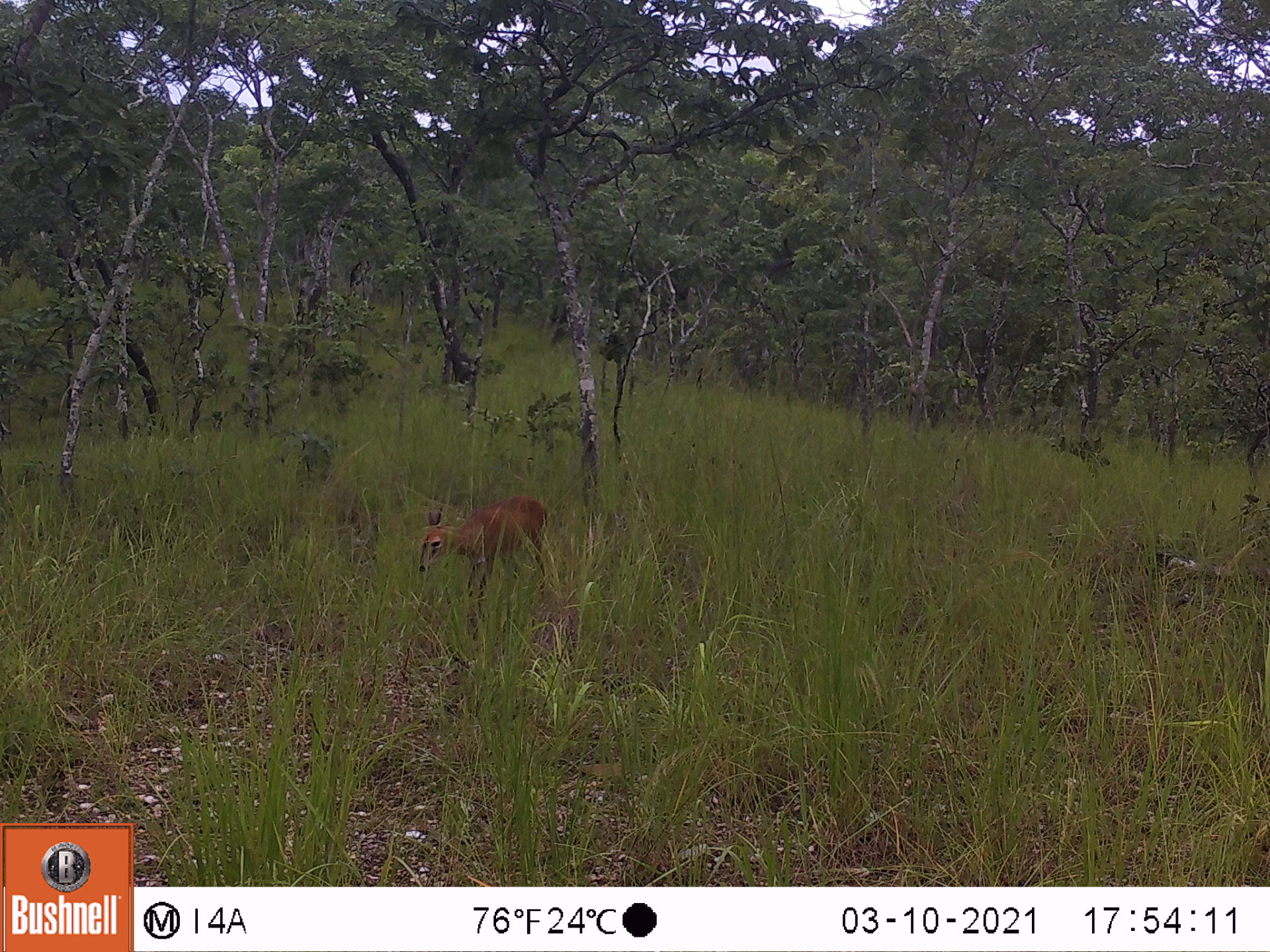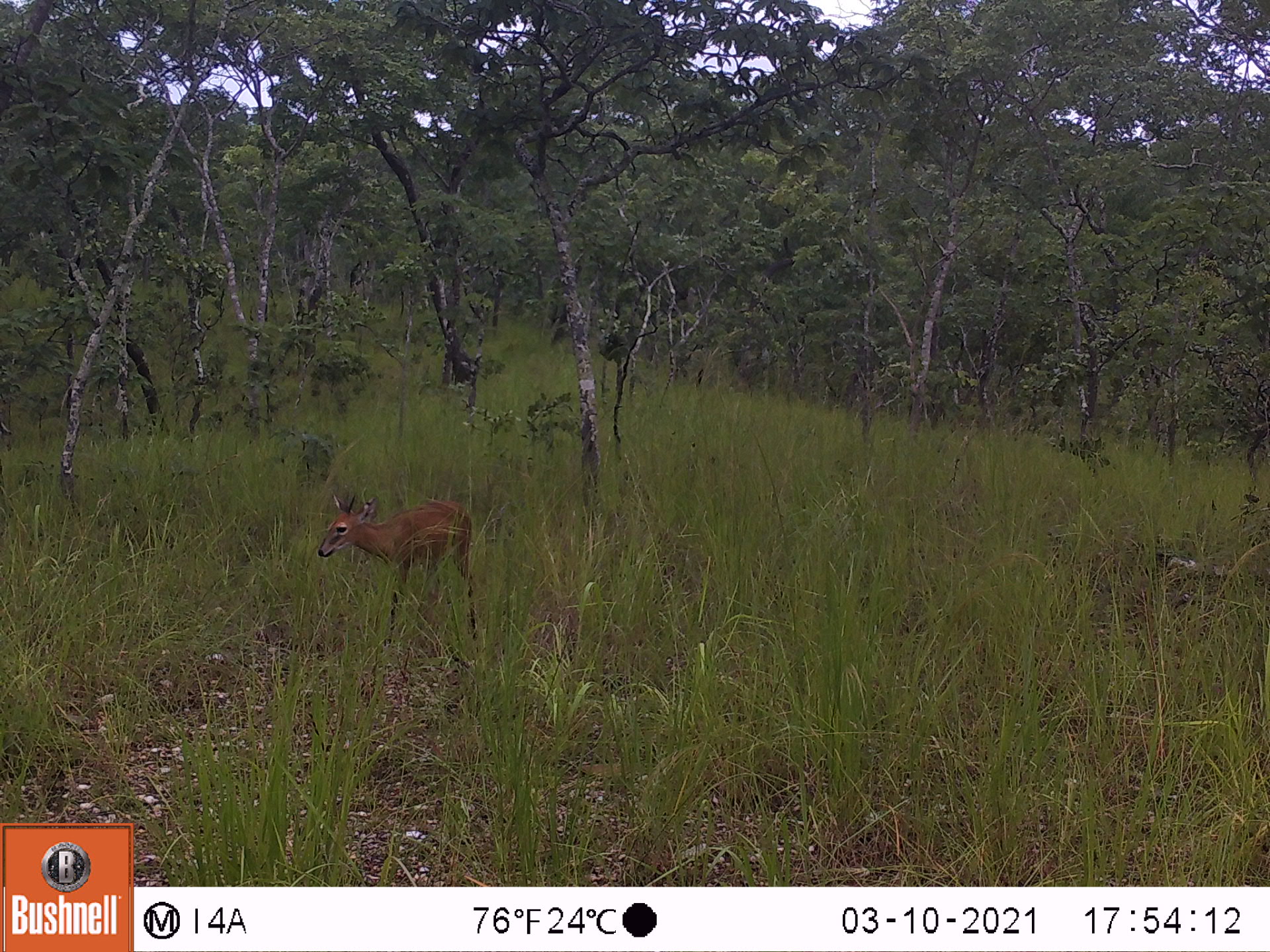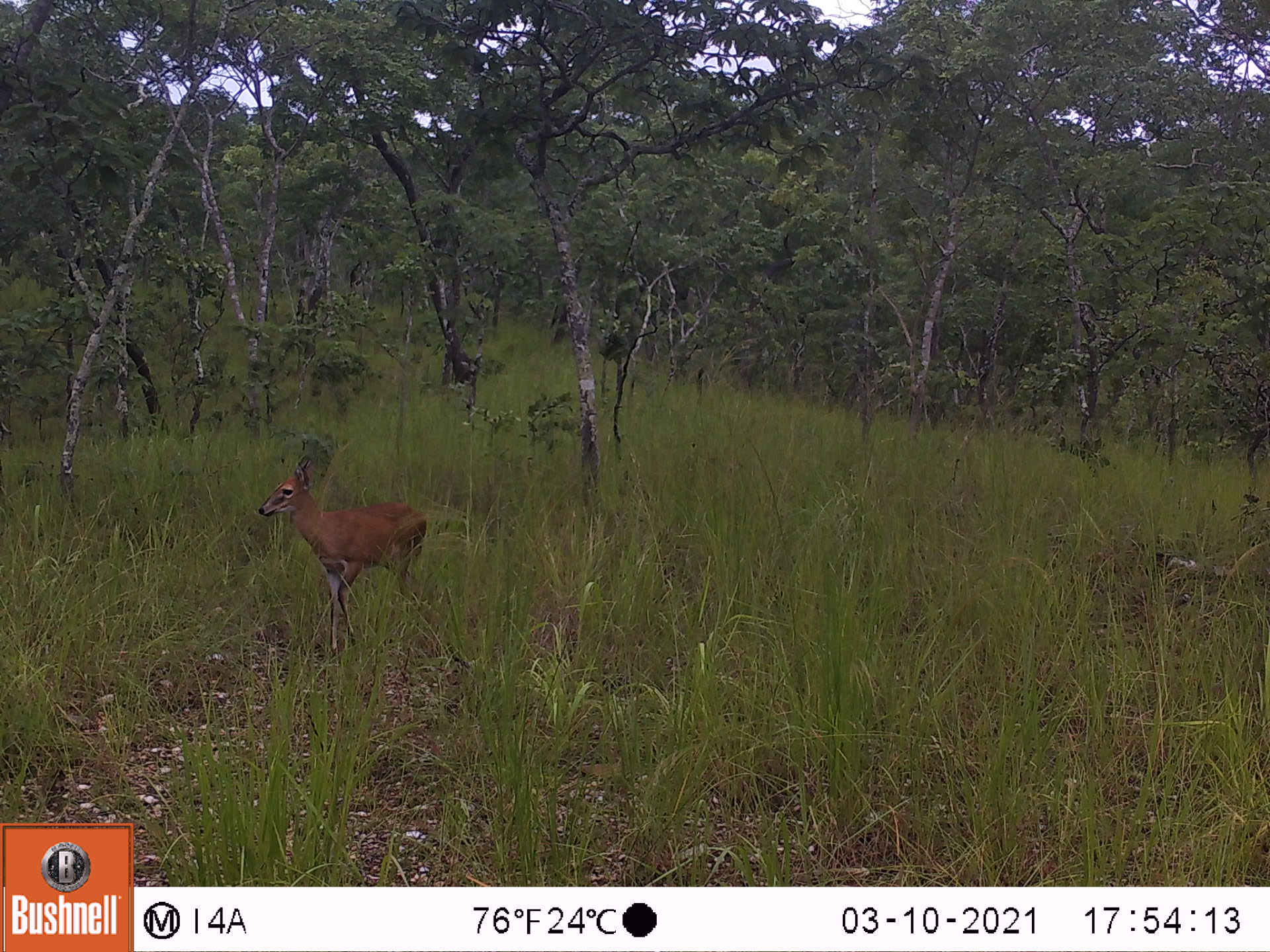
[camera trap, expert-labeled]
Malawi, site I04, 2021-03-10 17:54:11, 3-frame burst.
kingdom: Animalia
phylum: Chordata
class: Mammalia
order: Artiodactyla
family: Bovidae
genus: Sylvicapra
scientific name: Sylvicapra grimmia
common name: common duiker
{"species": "common duiker (Sylvicapra grimmia)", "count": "1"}